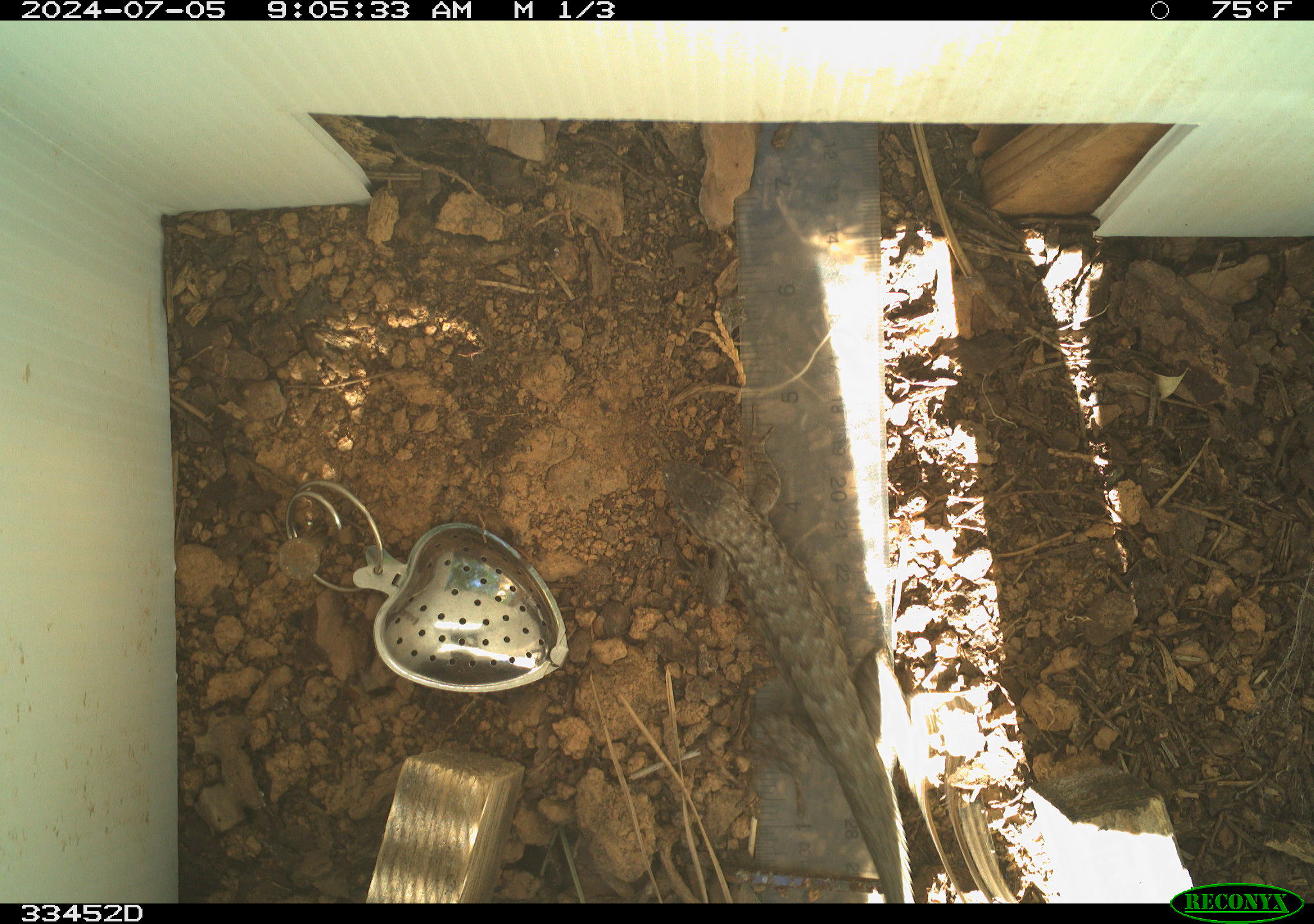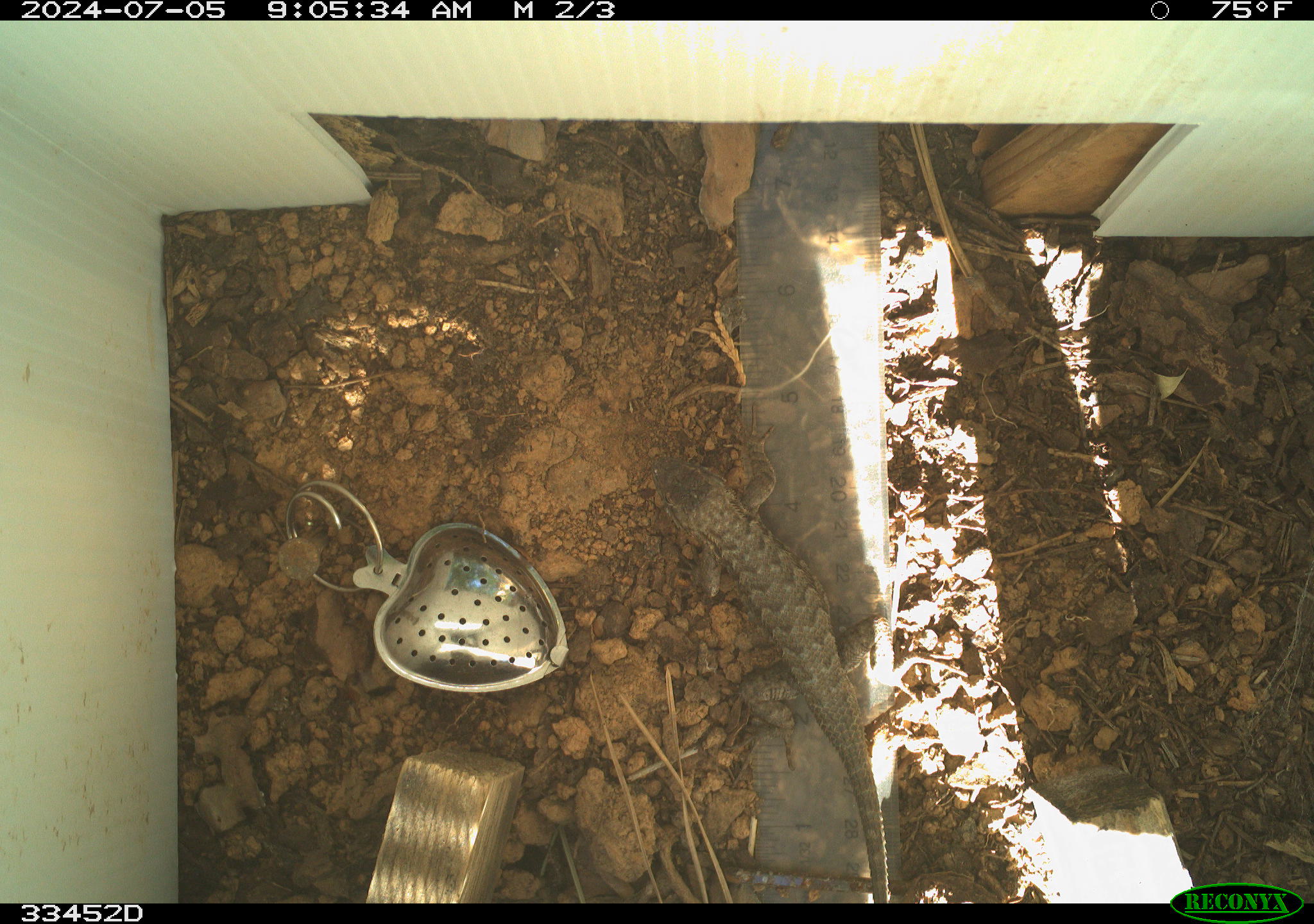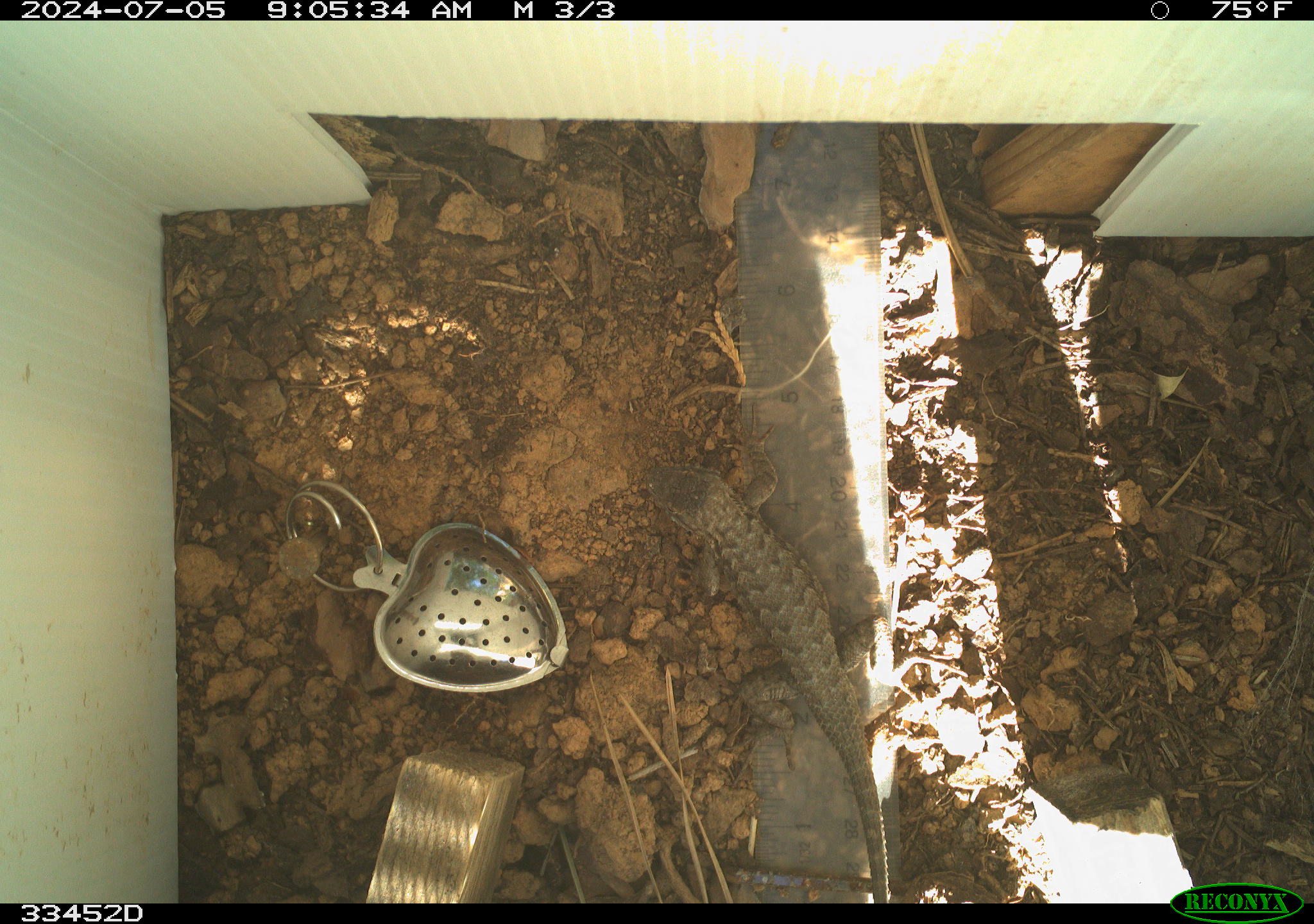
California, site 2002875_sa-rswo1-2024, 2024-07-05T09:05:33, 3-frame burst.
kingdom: Animalia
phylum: Chordata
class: Reptilia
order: Squamata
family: Phrynosomatidae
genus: Sceloporus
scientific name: Sceloporus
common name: spiny lizards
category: sceloporus species